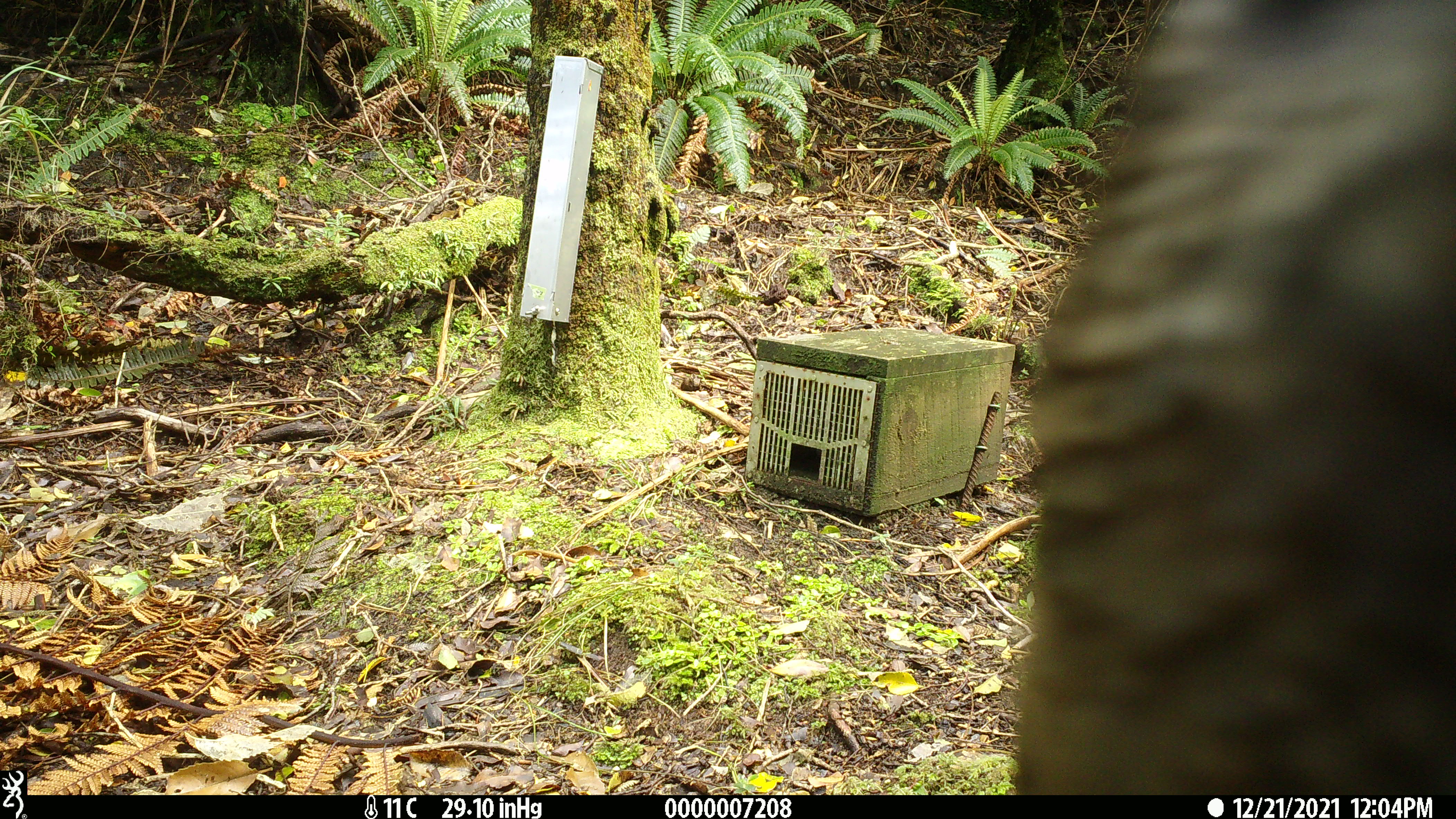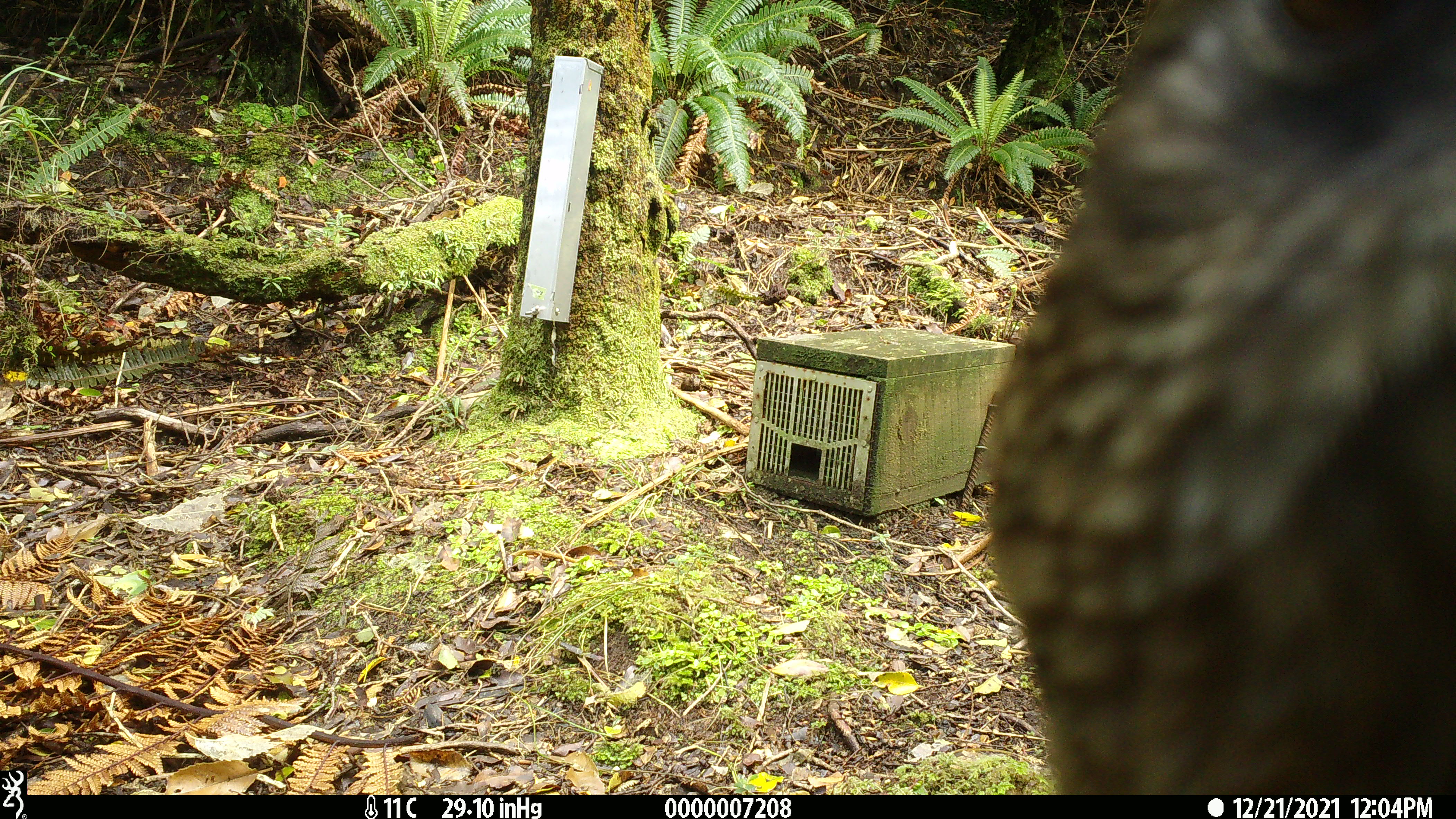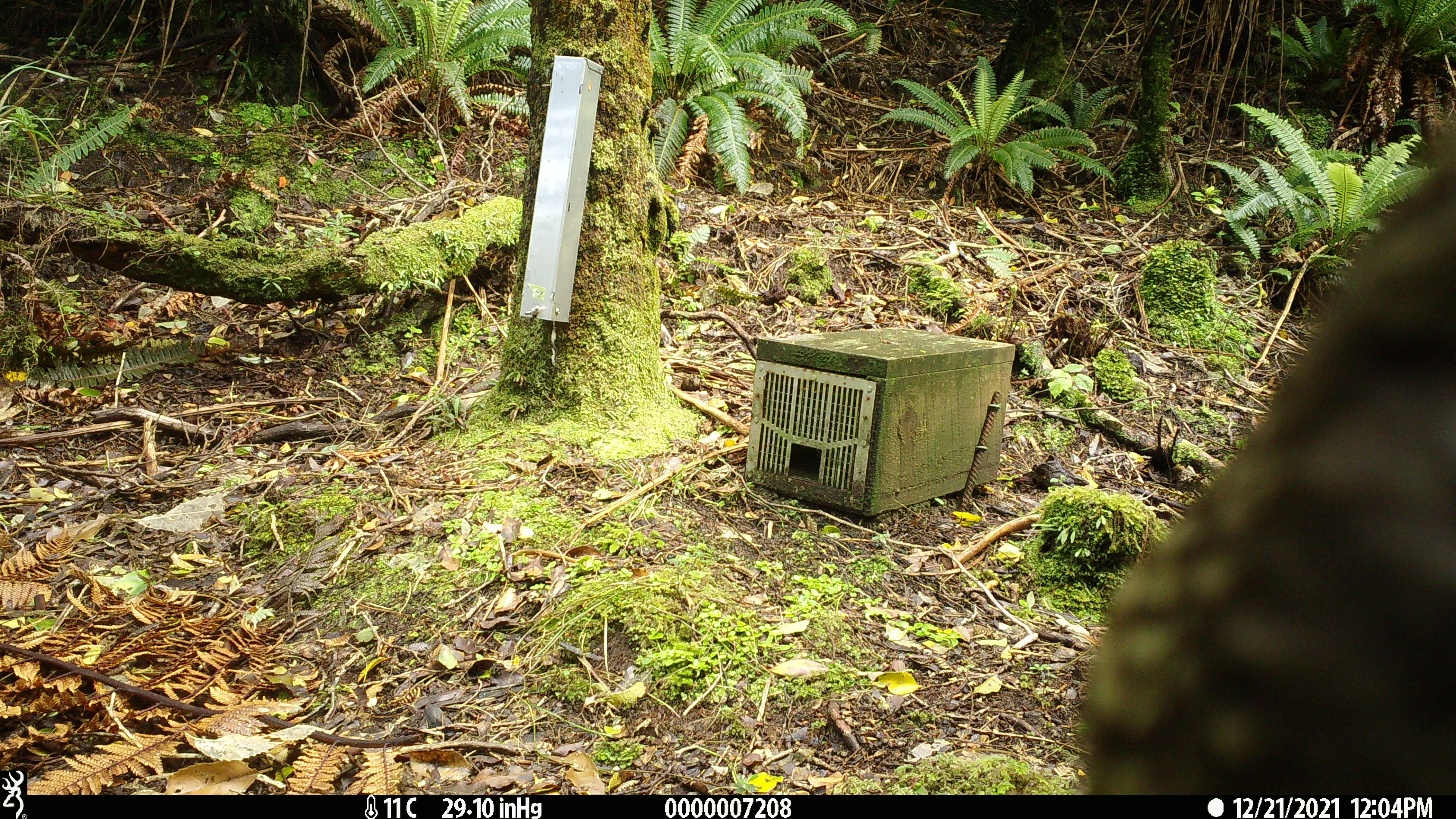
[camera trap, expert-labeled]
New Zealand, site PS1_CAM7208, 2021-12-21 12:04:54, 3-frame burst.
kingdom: Animalia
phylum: Chordata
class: Aves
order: Psittaciformes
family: Strigopidae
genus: Nestor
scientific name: Nestor notabilis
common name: kea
Kea (Nestor notabilis).